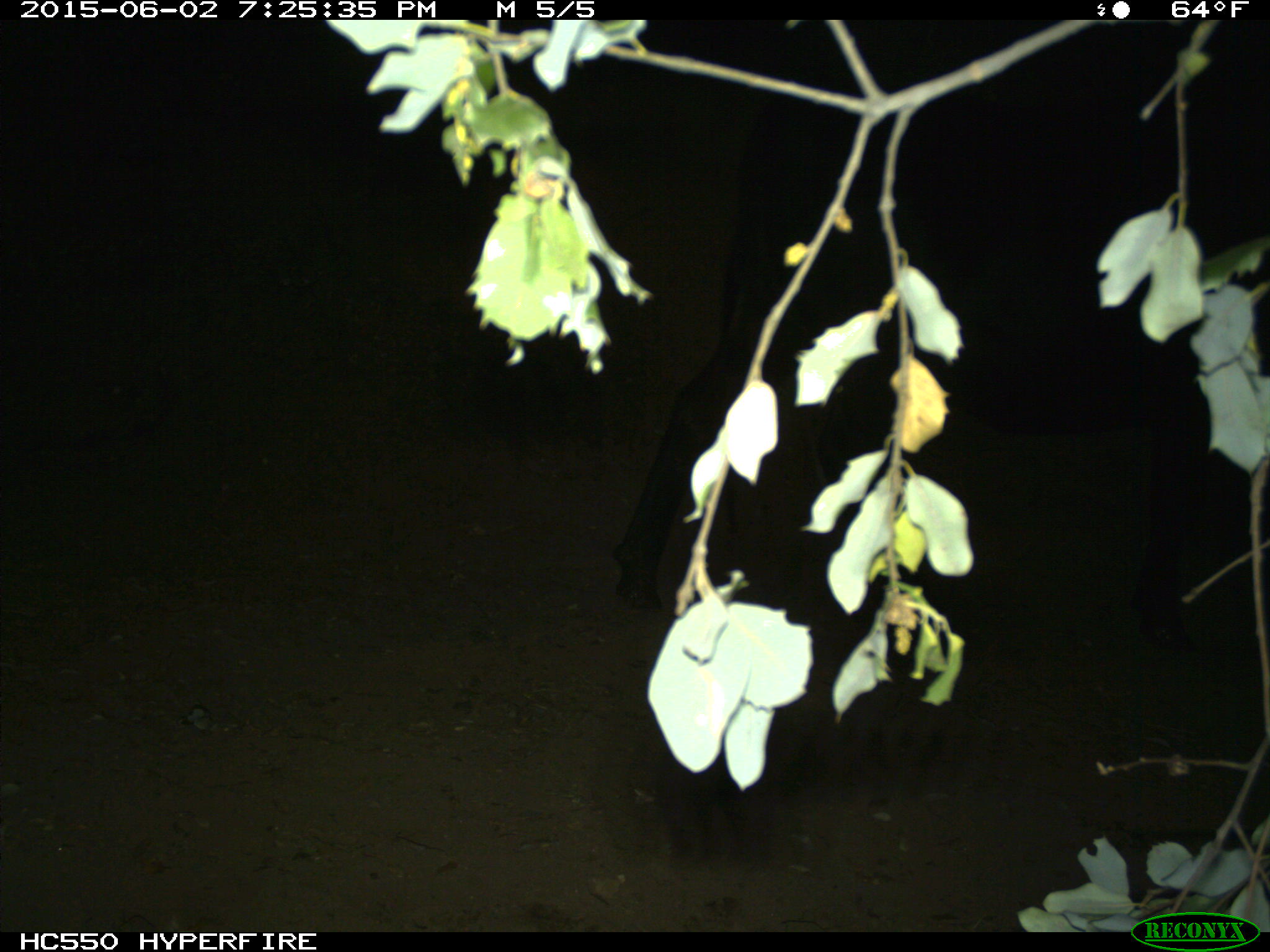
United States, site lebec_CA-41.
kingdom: Animalia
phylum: Chordata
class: Mammalia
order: Artiodactyla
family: Bovidae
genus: Bos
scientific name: Bos taurus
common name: domestic cow